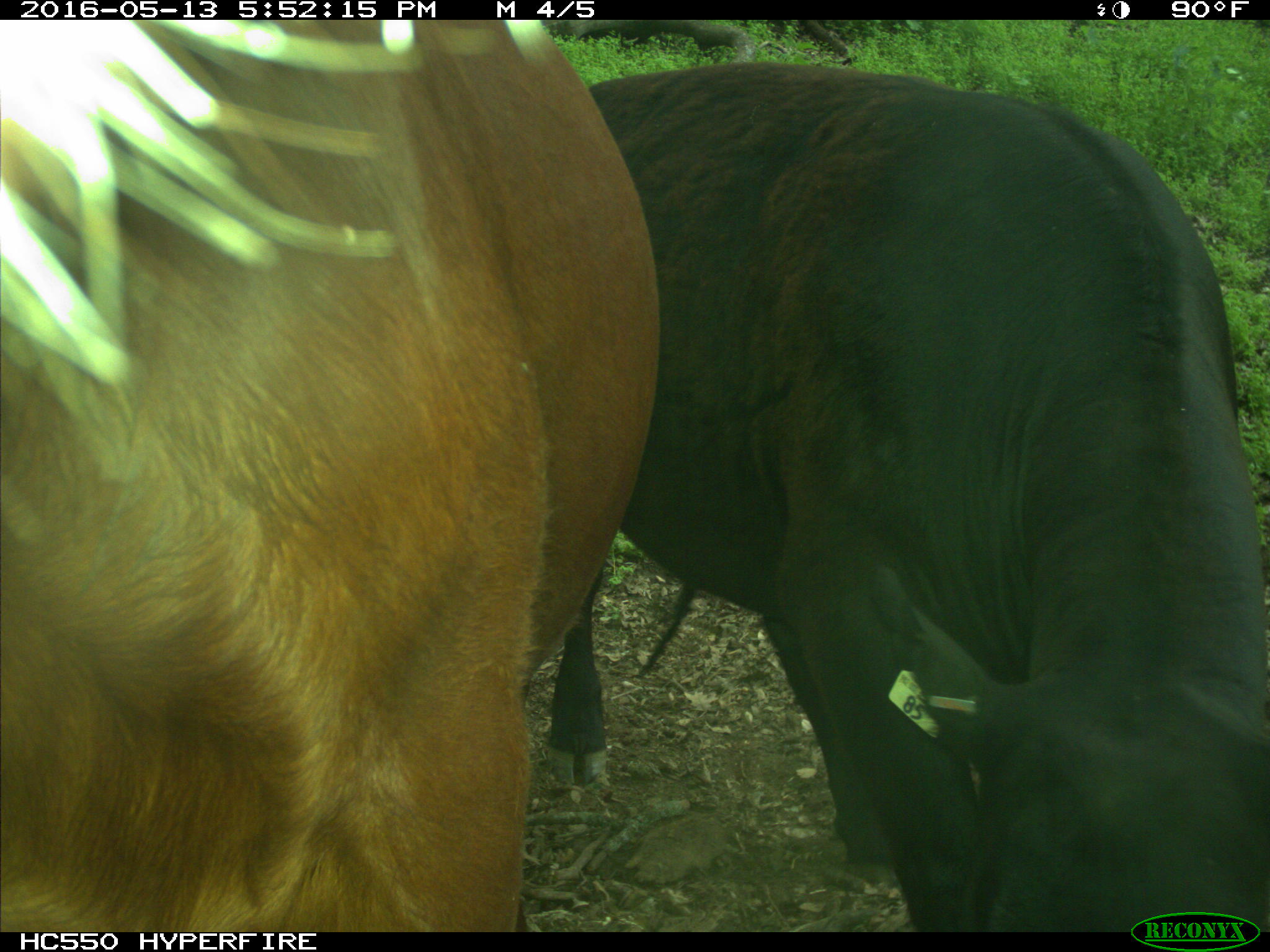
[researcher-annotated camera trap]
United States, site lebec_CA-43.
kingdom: Animalia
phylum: Chordata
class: Mammalia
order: Artiodactyla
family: Bovidae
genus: Bos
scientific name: Bos taurus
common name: domestic cow